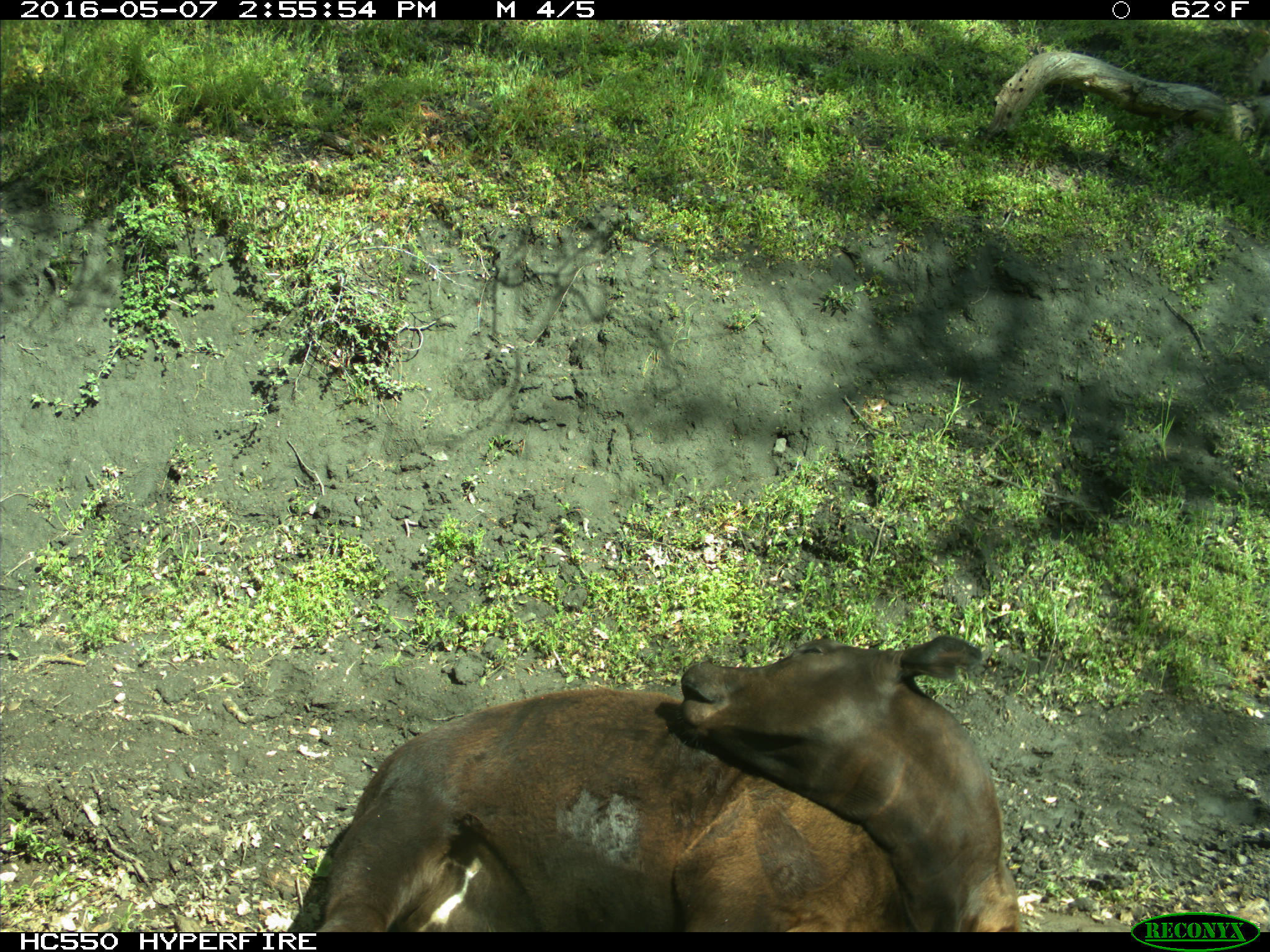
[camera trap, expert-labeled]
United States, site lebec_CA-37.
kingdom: Animalia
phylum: Chordata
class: Mammalia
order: Artiodactyla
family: Bovidae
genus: Bos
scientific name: Bos taurus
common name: domestic cow